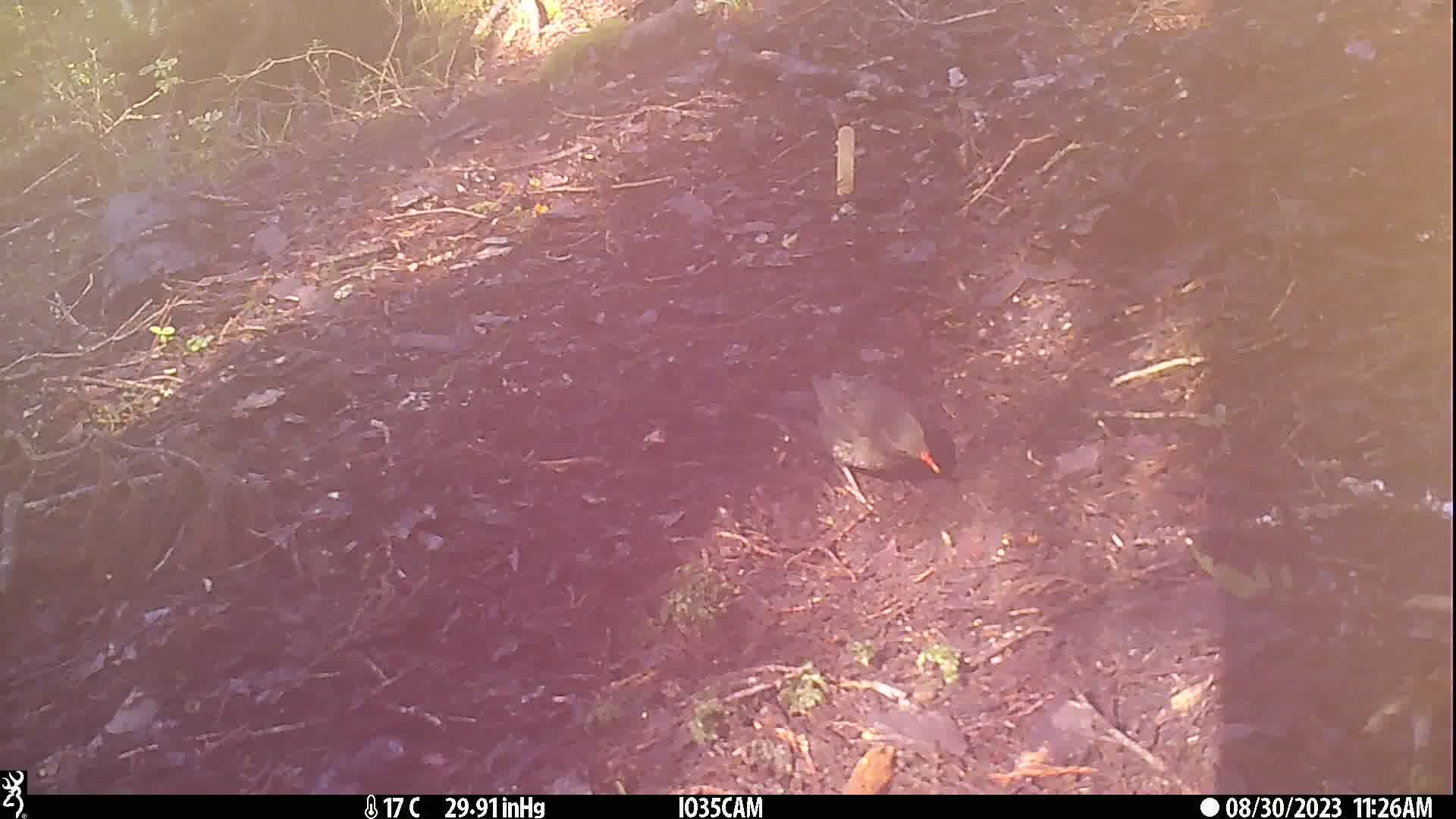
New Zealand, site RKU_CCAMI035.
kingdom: Animalia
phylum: Chordata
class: Aves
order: Passeriformes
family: Turdidae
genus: Turdus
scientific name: Turdus merula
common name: eurasian blackbird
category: blackbird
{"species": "blackbird (eurasian blackbird) (Turdus merula)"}